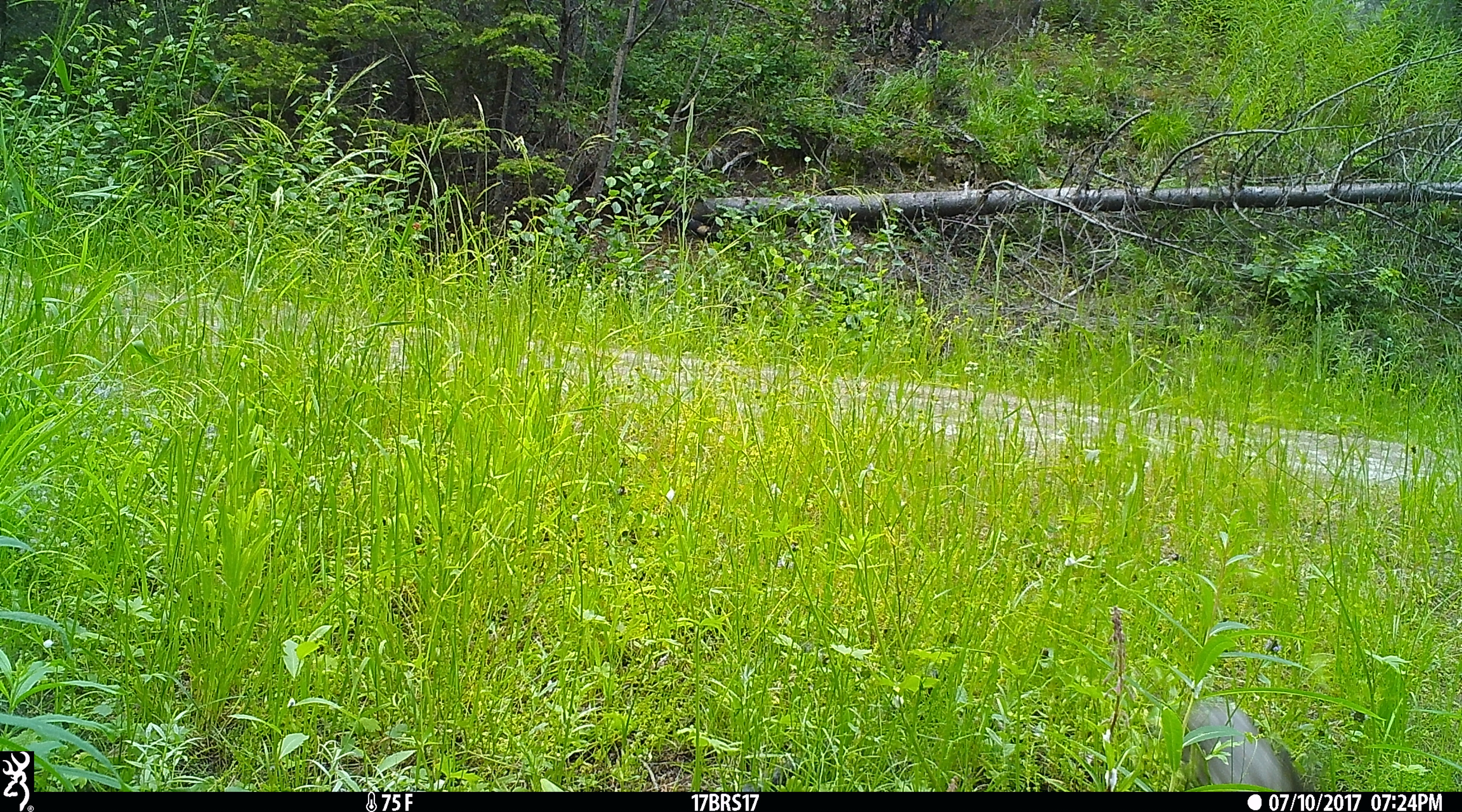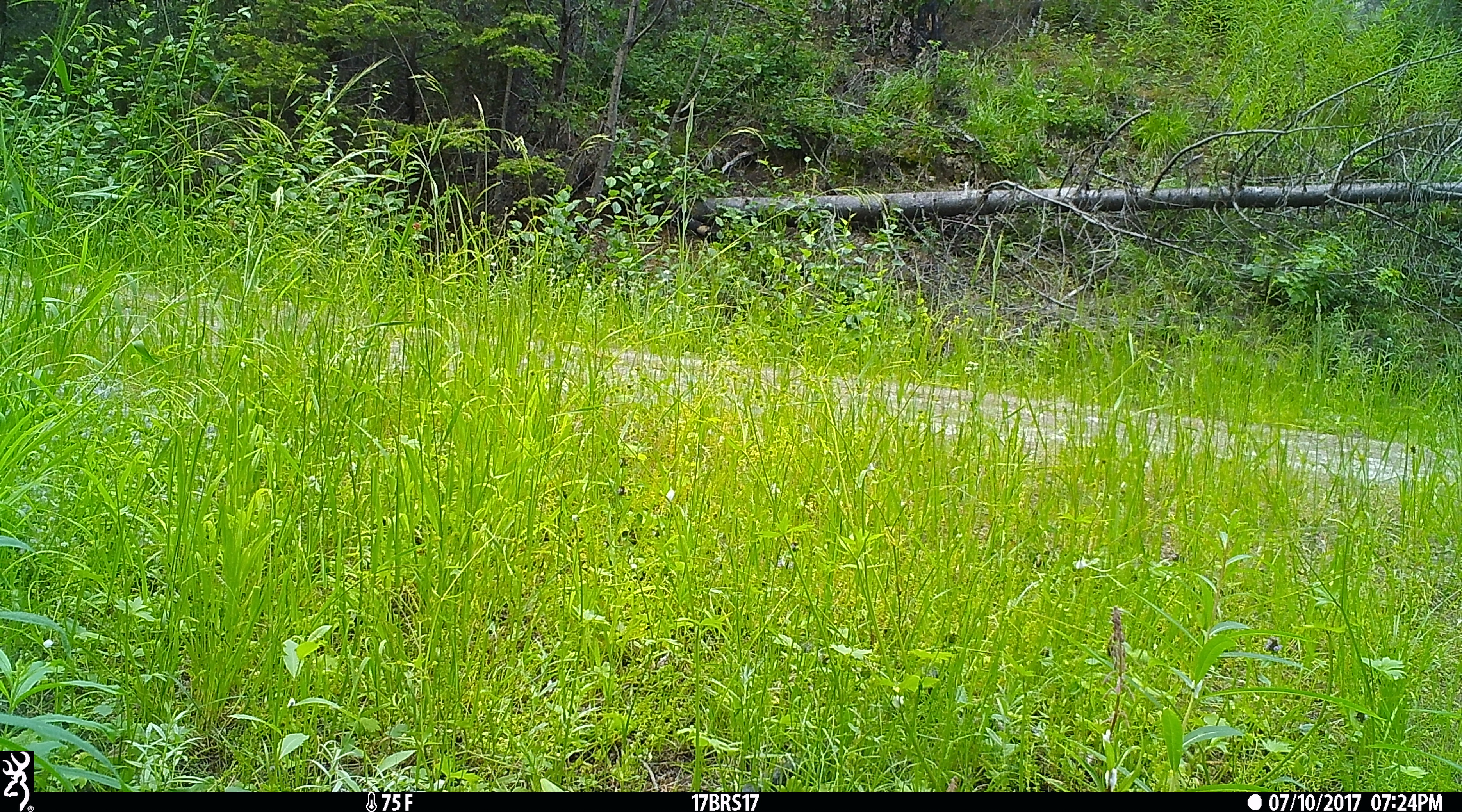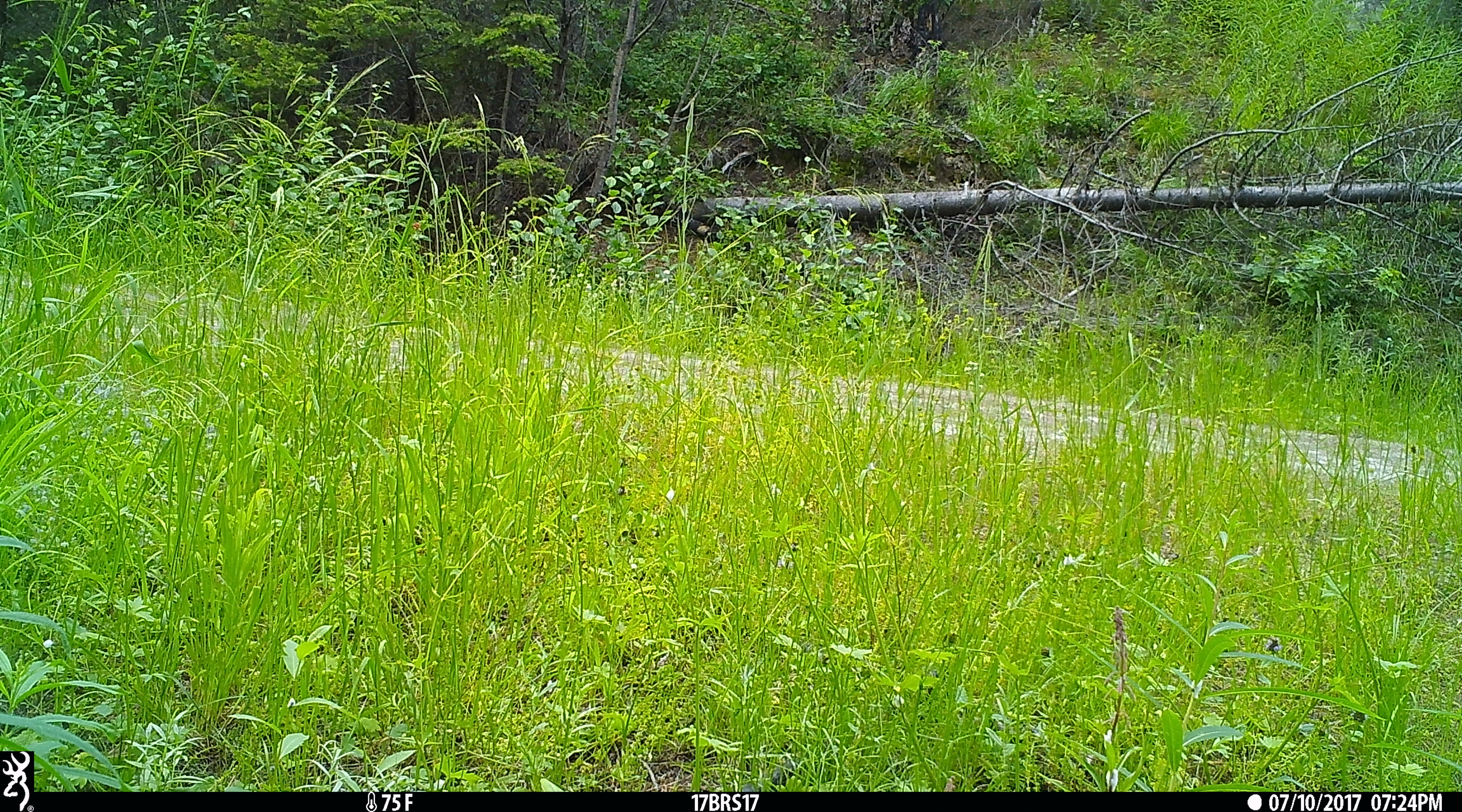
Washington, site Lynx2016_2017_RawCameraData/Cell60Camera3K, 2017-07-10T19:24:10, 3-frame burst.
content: unidentified animal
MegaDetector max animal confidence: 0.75